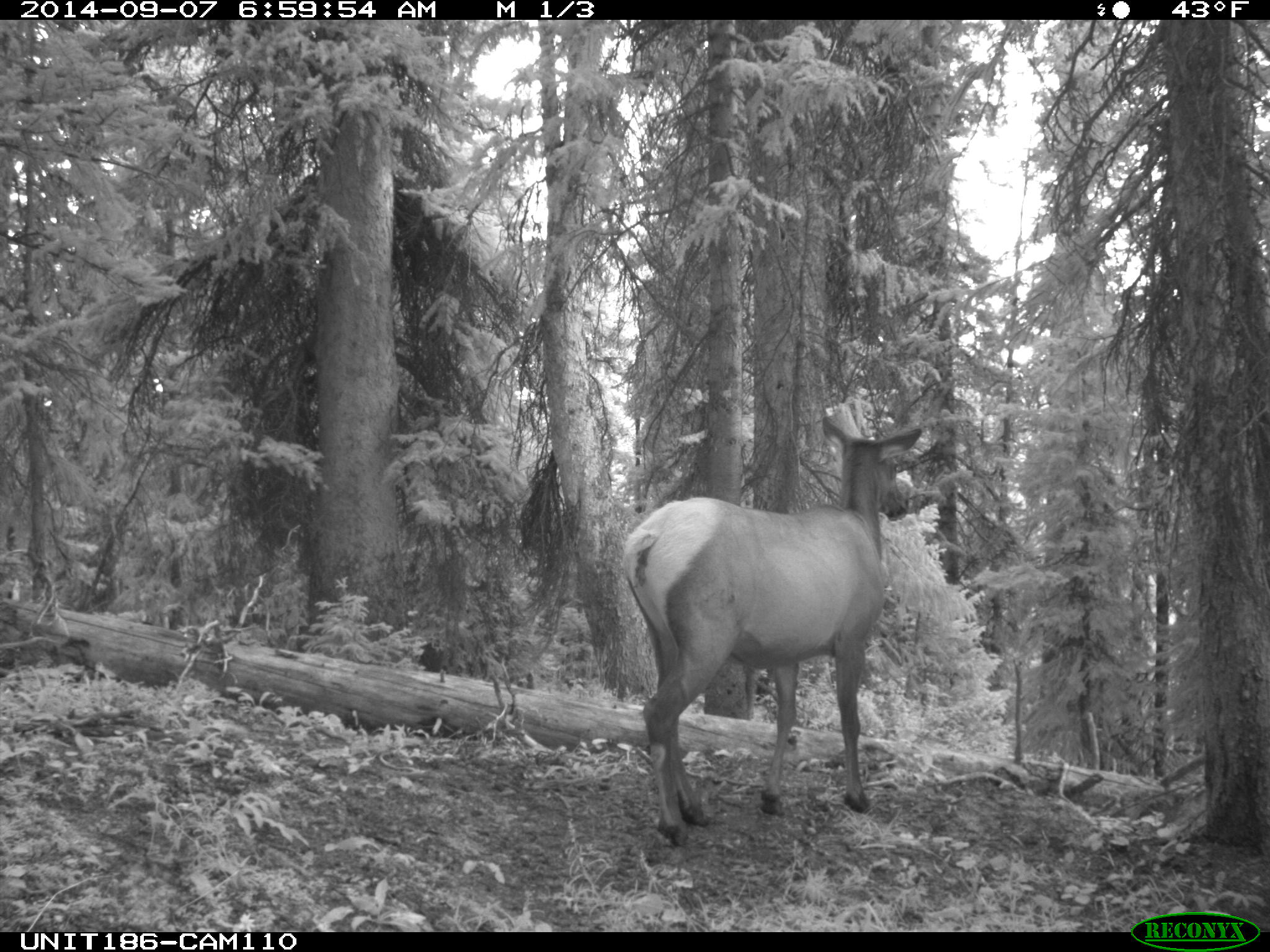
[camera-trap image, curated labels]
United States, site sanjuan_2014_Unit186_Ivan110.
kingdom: Animalia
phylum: Chordata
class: Mammalia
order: Artiodactyla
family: Cervidae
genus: Cervus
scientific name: Cervus elaphus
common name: red deer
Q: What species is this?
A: Cervus elaphus (red deer).